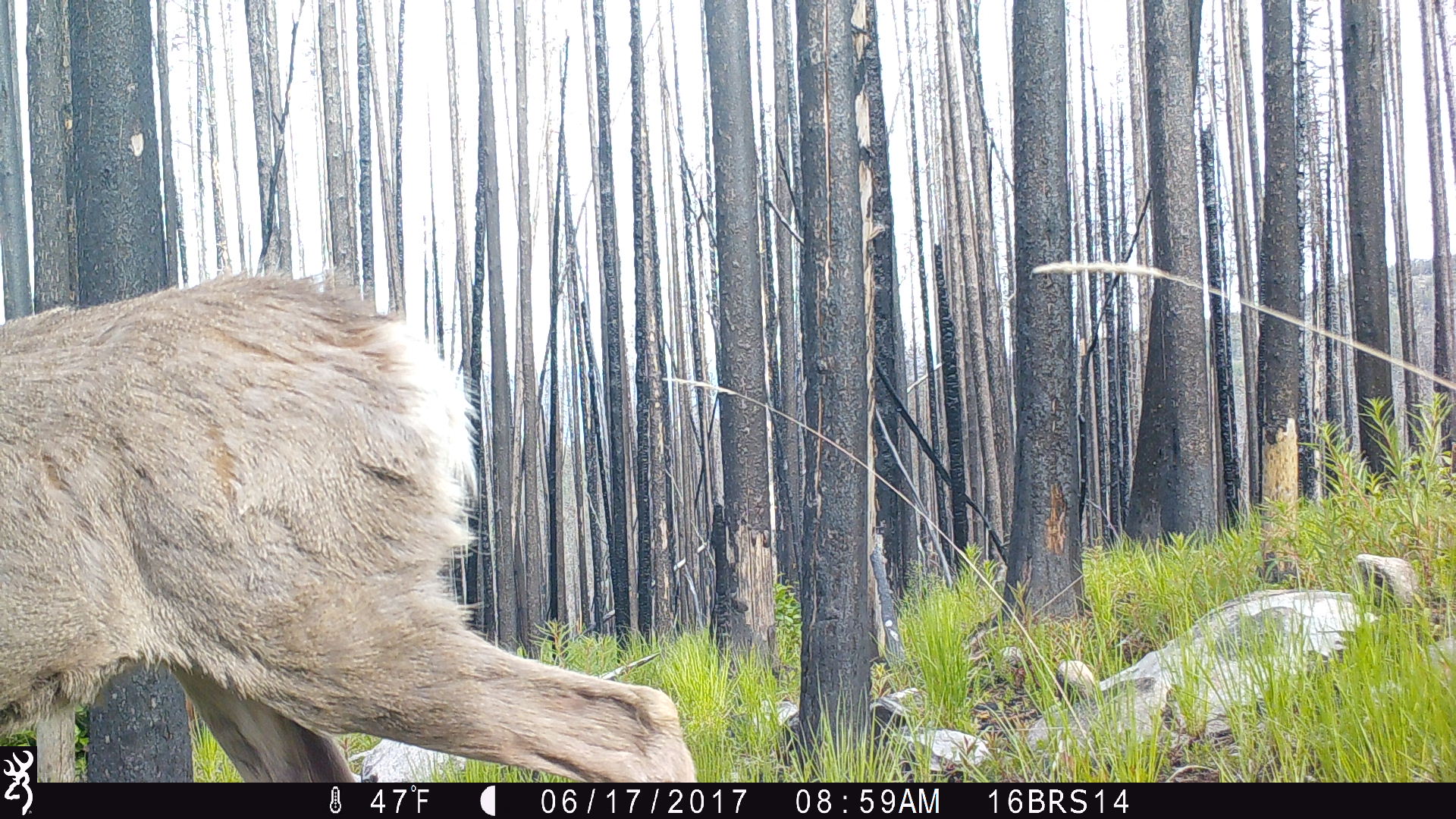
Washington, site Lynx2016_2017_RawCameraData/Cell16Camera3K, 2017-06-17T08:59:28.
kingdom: Animalia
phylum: Chordata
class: Mammalia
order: Artiodactyla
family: Cervidae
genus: Odocoileus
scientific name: Odocoileus hemionus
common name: mule deer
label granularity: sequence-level